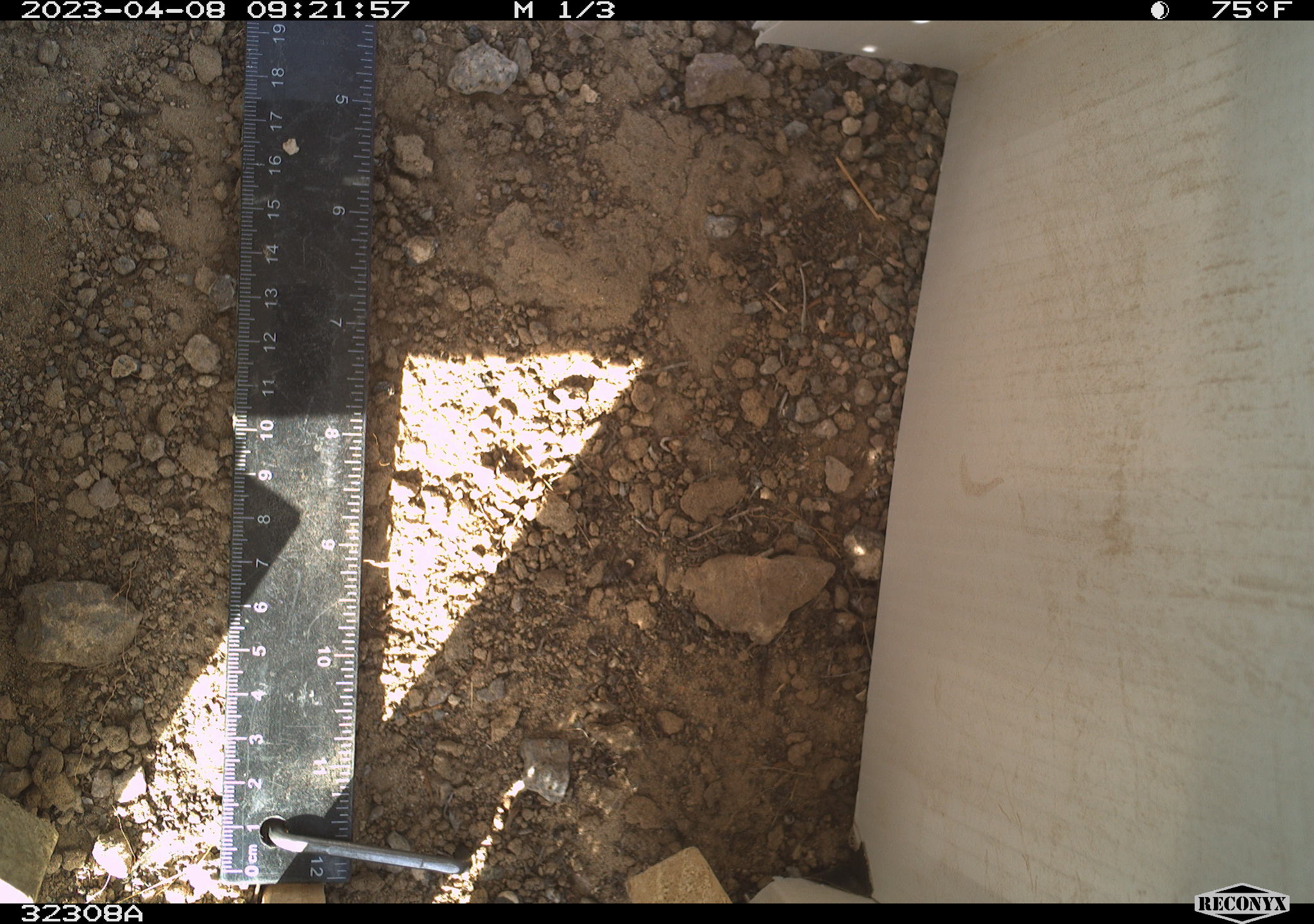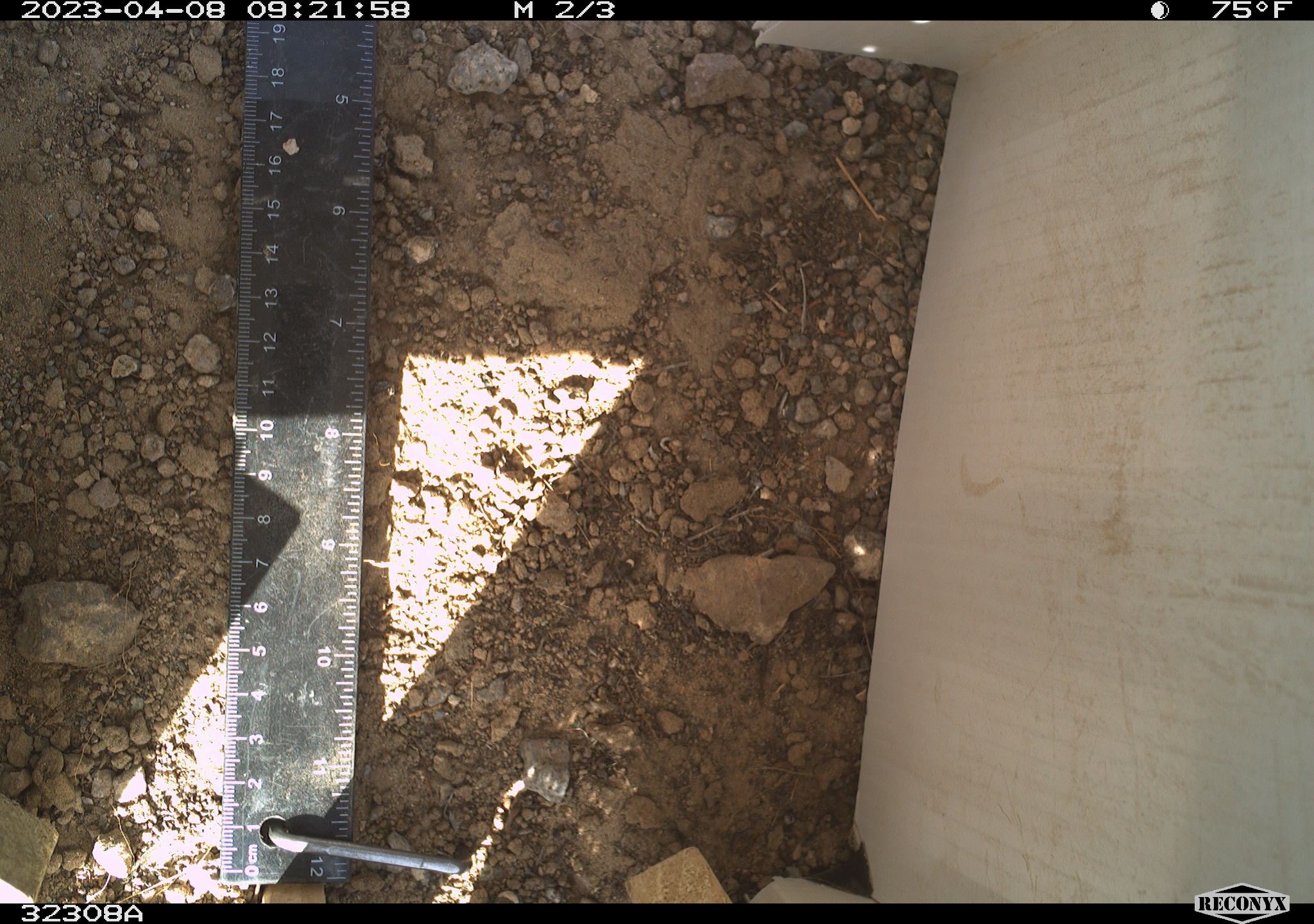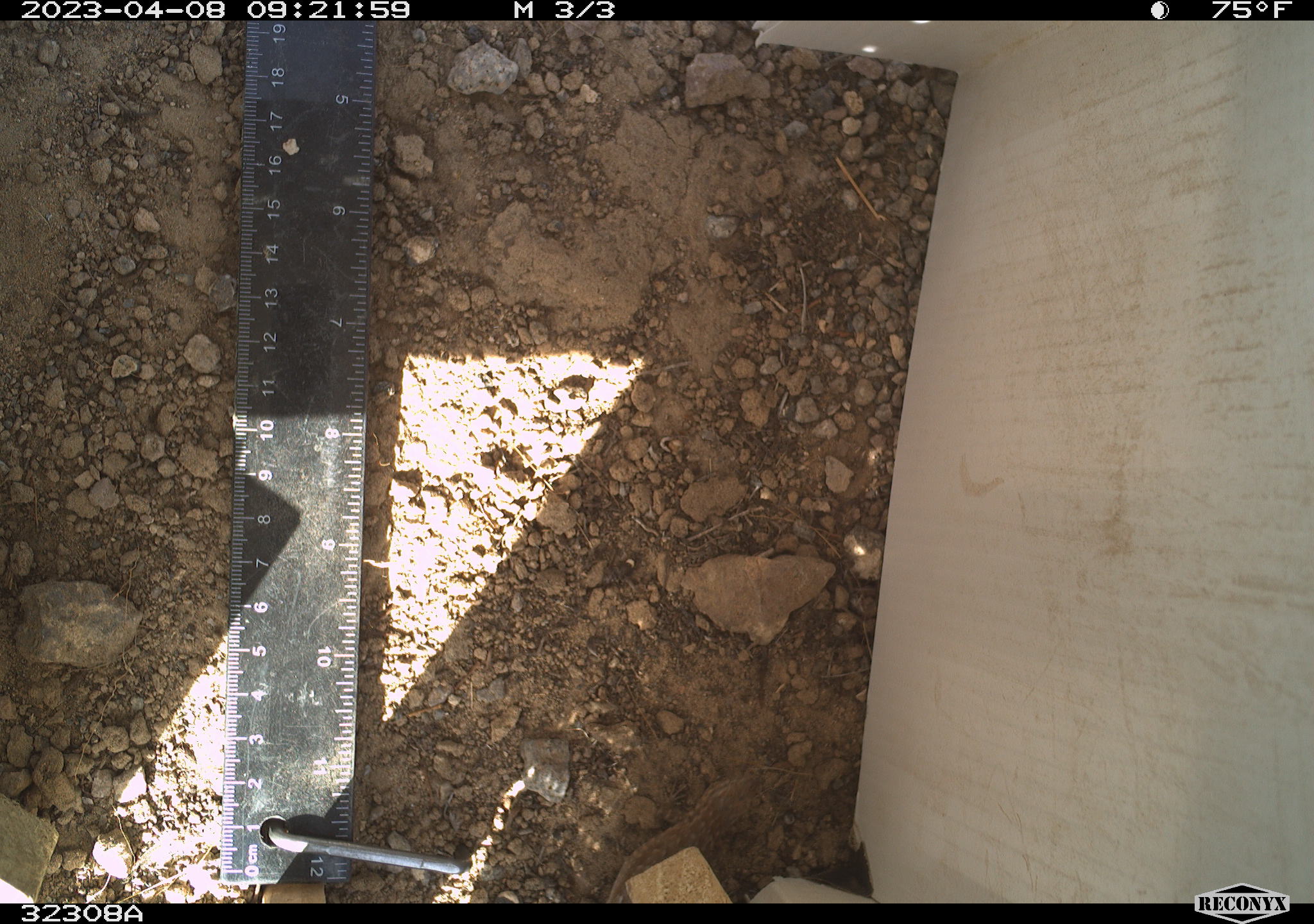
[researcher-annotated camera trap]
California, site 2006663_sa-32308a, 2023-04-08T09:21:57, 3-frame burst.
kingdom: Animalia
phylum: Chordata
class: Reptilia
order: Squamata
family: Phrynosomatidae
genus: Sceloporus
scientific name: Sceloporus graciosus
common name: common sagebrush lizard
Common sagebrush lizard (Sceloporus graciosus).